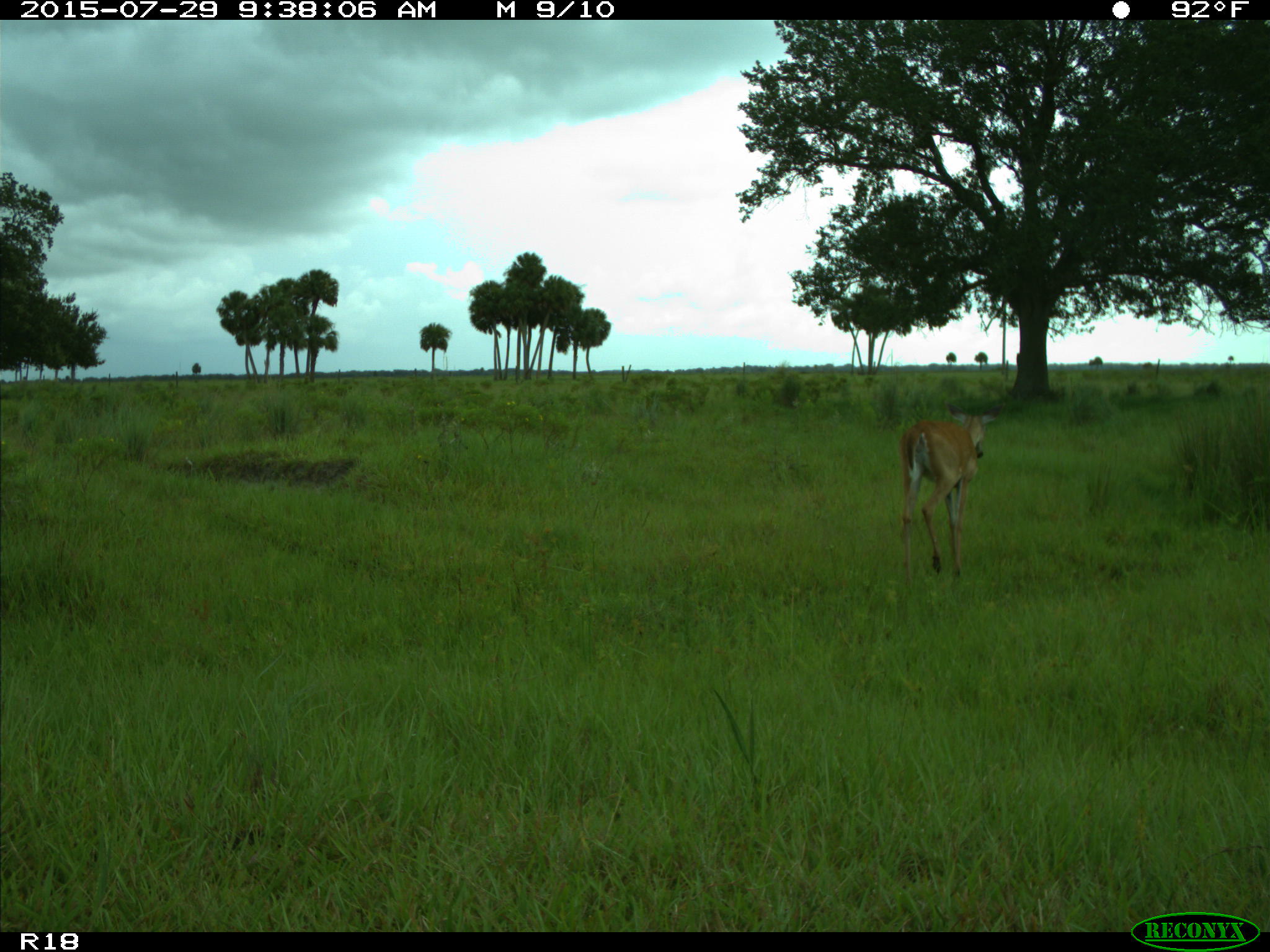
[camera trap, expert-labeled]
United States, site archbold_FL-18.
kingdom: Animalia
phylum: Chordata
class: Mammalia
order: Artiodactyla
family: Cervidae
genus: Odocoileus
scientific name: Odocoileus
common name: deer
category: unidentified deer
Unidentified deer (deer) (Odocoileus).